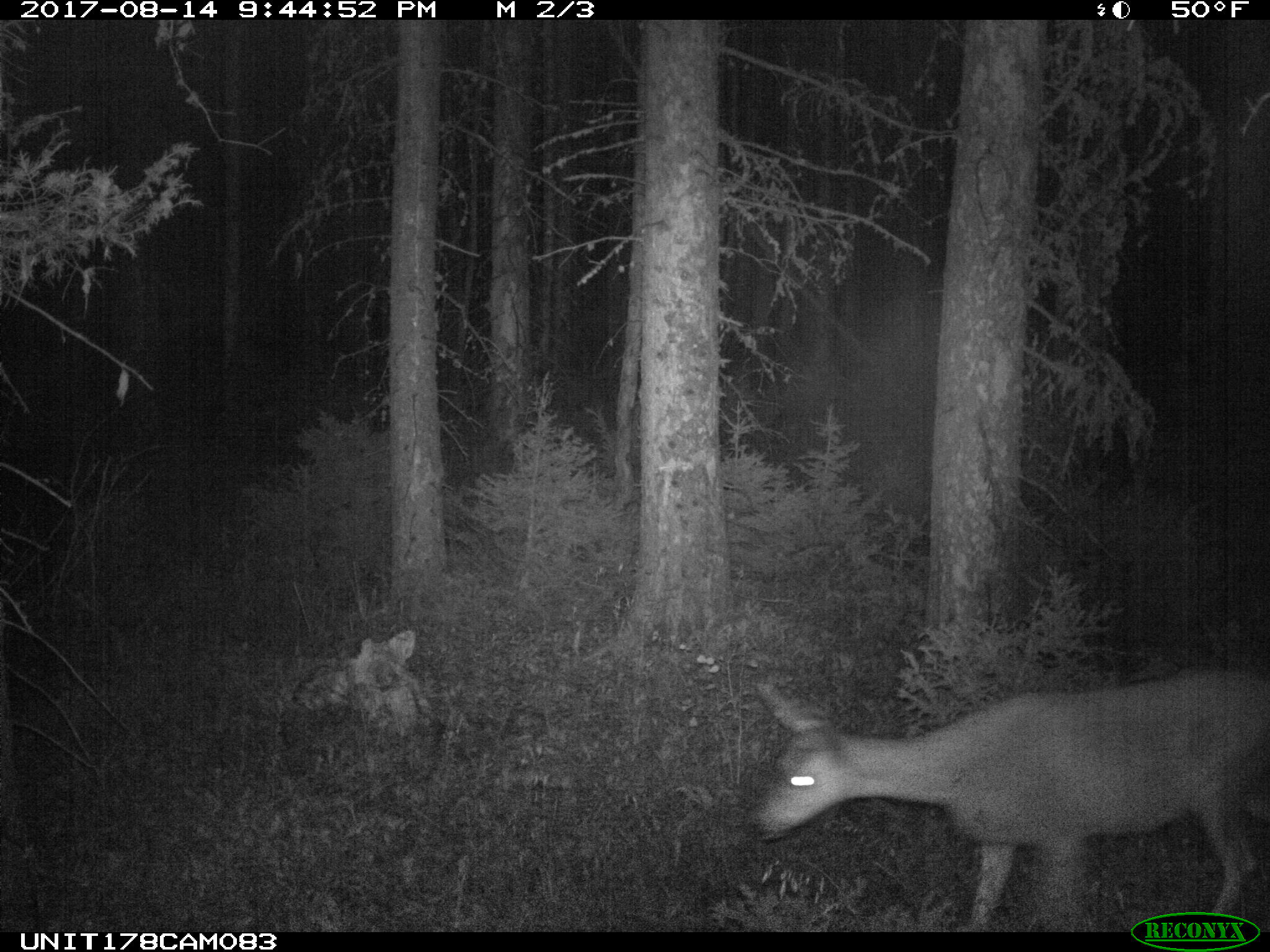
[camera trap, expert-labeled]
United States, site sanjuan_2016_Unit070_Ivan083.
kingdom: Animalia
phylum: Chordata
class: Mammalia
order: Artiodactyla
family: Cervidae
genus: Odocoileus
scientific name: Odocoileus hemionus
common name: mule deer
Odocoileus hemionus (mule deer).